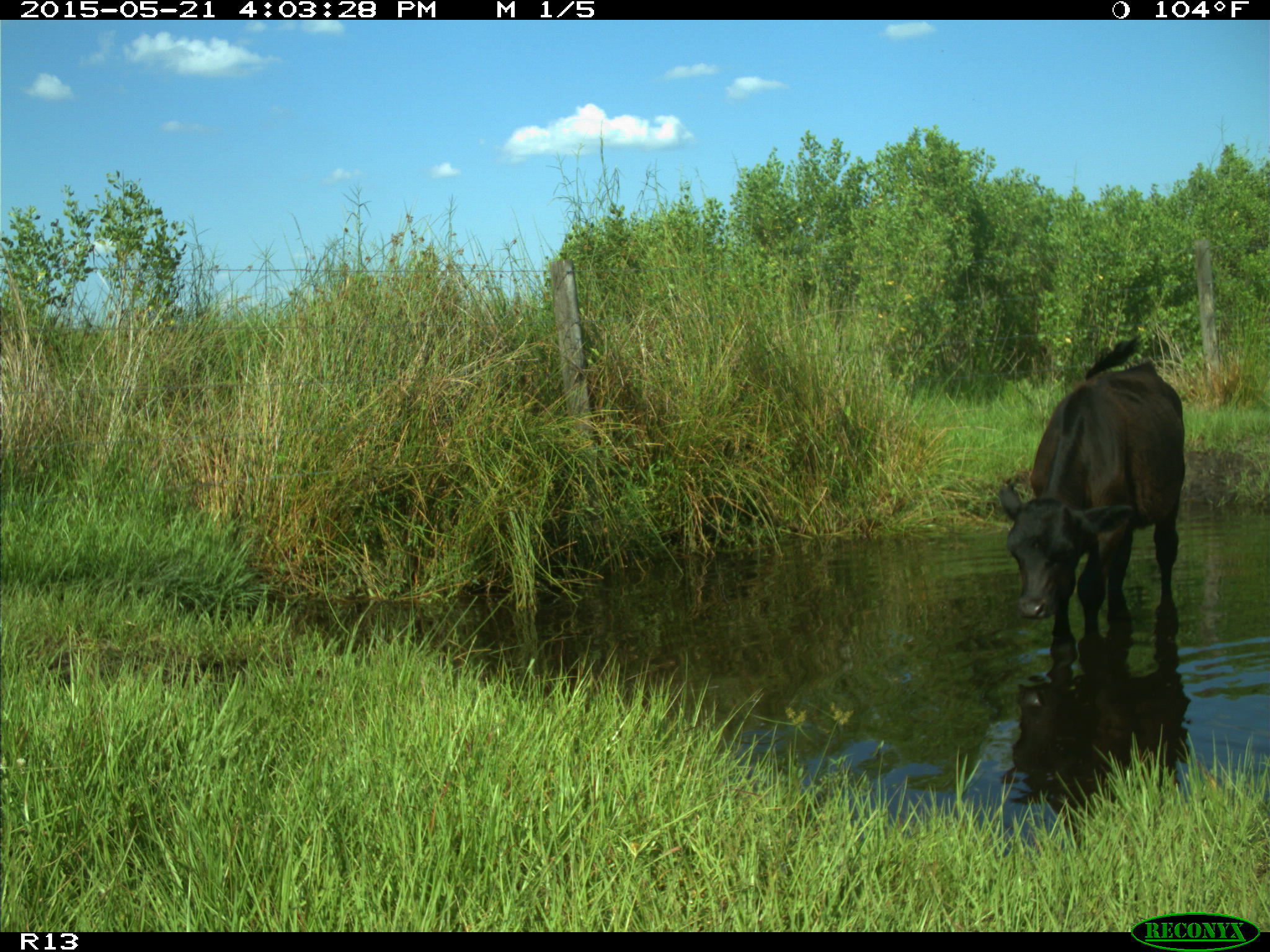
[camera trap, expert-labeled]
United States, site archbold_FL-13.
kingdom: Animalia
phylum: Chordata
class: Mammalia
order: Artiodactyla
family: Bovidae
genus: Bos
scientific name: Bos taurus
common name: domestic cow